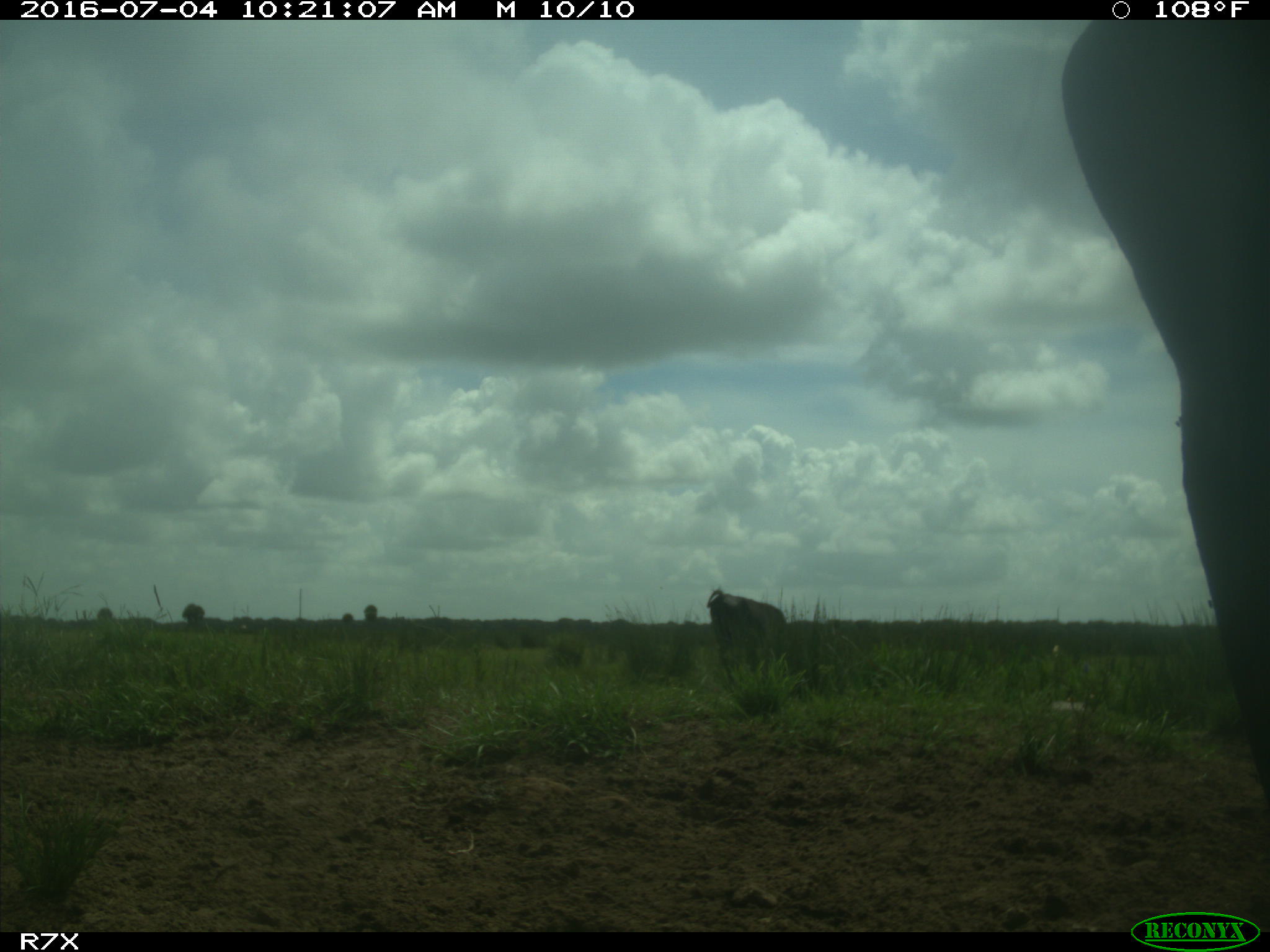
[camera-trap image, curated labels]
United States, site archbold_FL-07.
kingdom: Animalia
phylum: Chordata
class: Mammalia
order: Artiodactyla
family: Bovidae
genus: Bos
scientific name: Bos taurus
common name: domestic cow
Bos taurus (domestic cow).